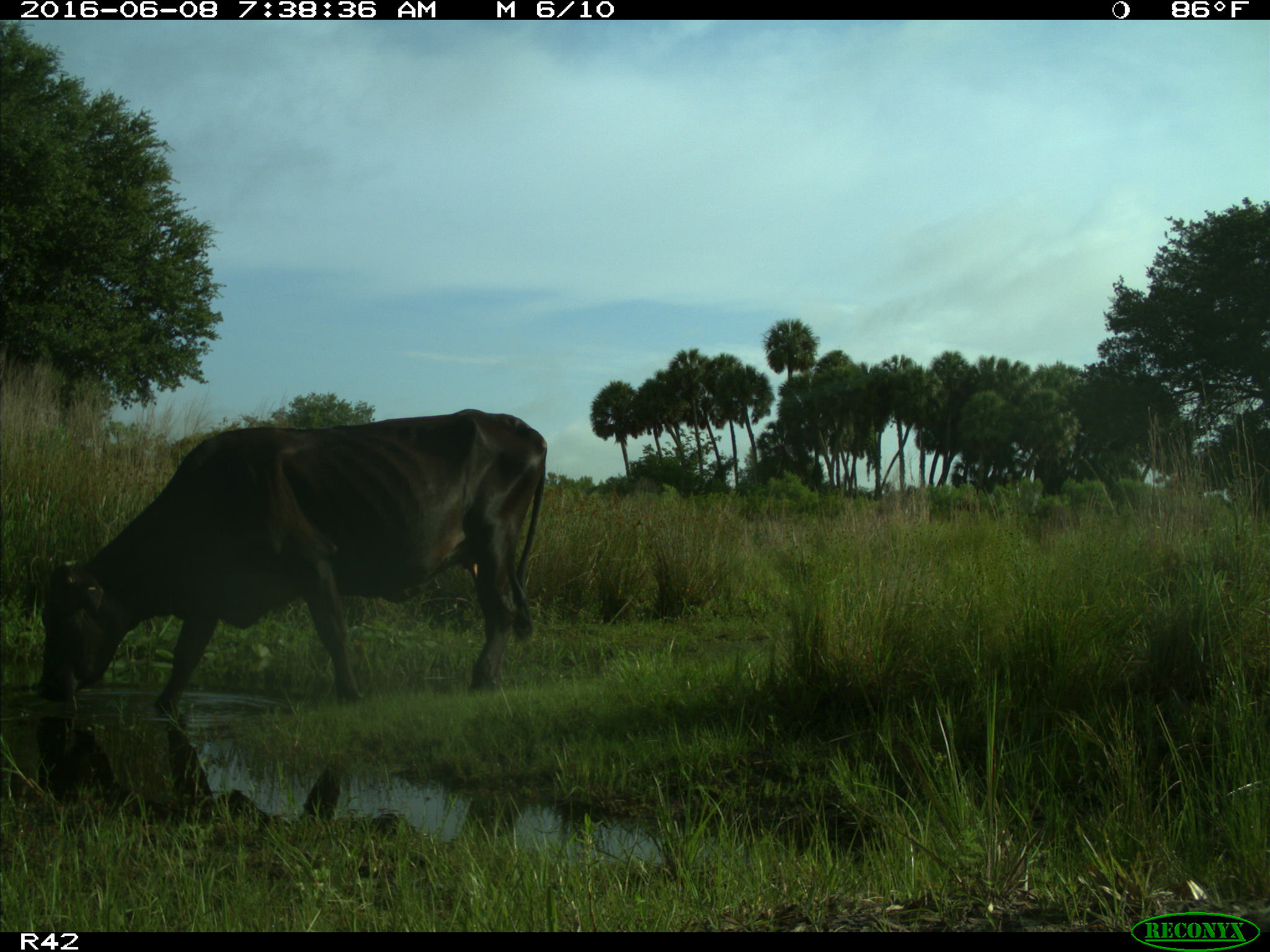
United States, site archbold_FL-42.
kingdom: Animalia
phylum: Chordata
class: Mammalia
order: Artiodactyla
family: Bovidae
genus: Bos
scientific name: Bos taurus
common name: domestic cow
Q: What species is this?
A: Bos taurus (domestic cow).